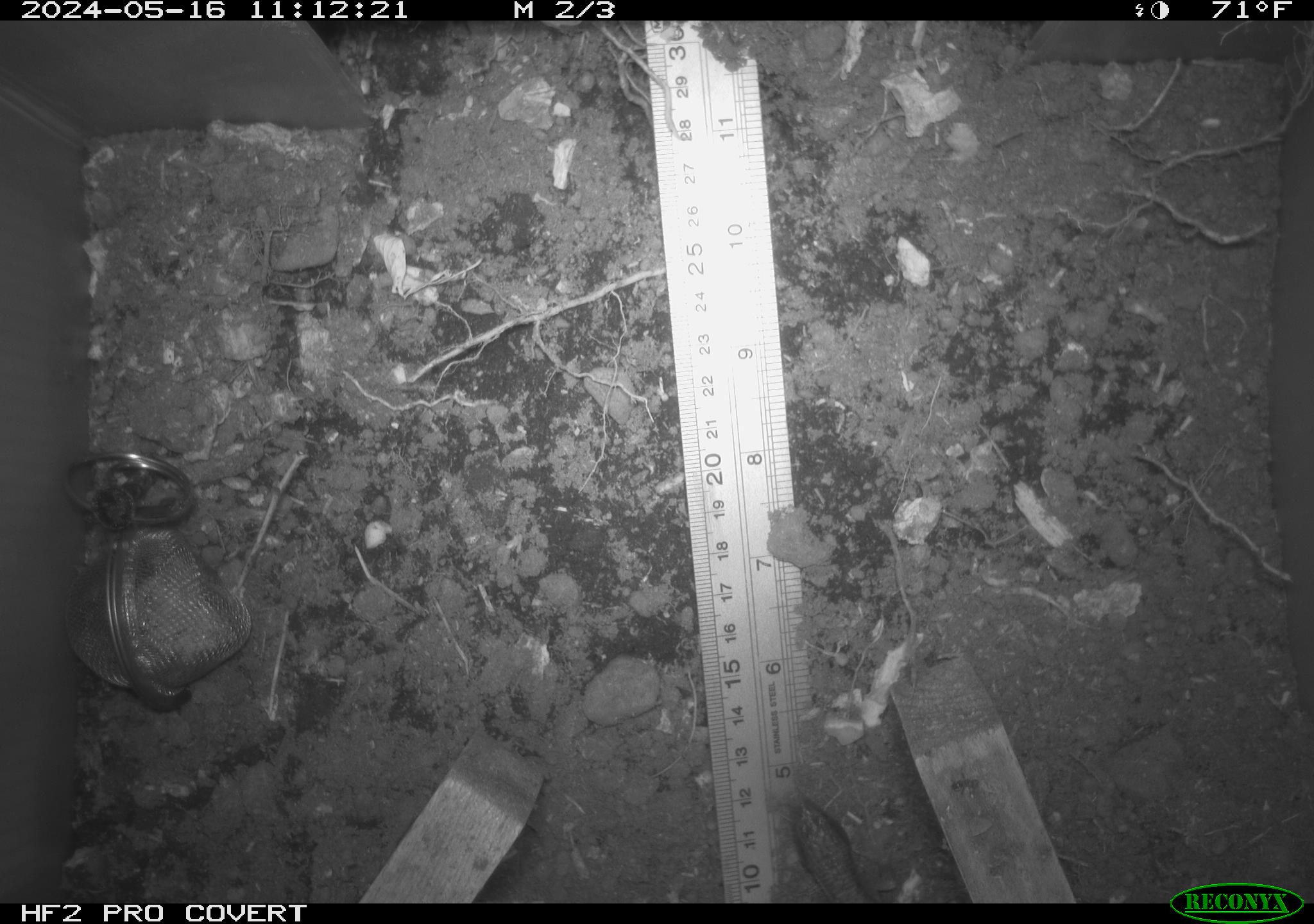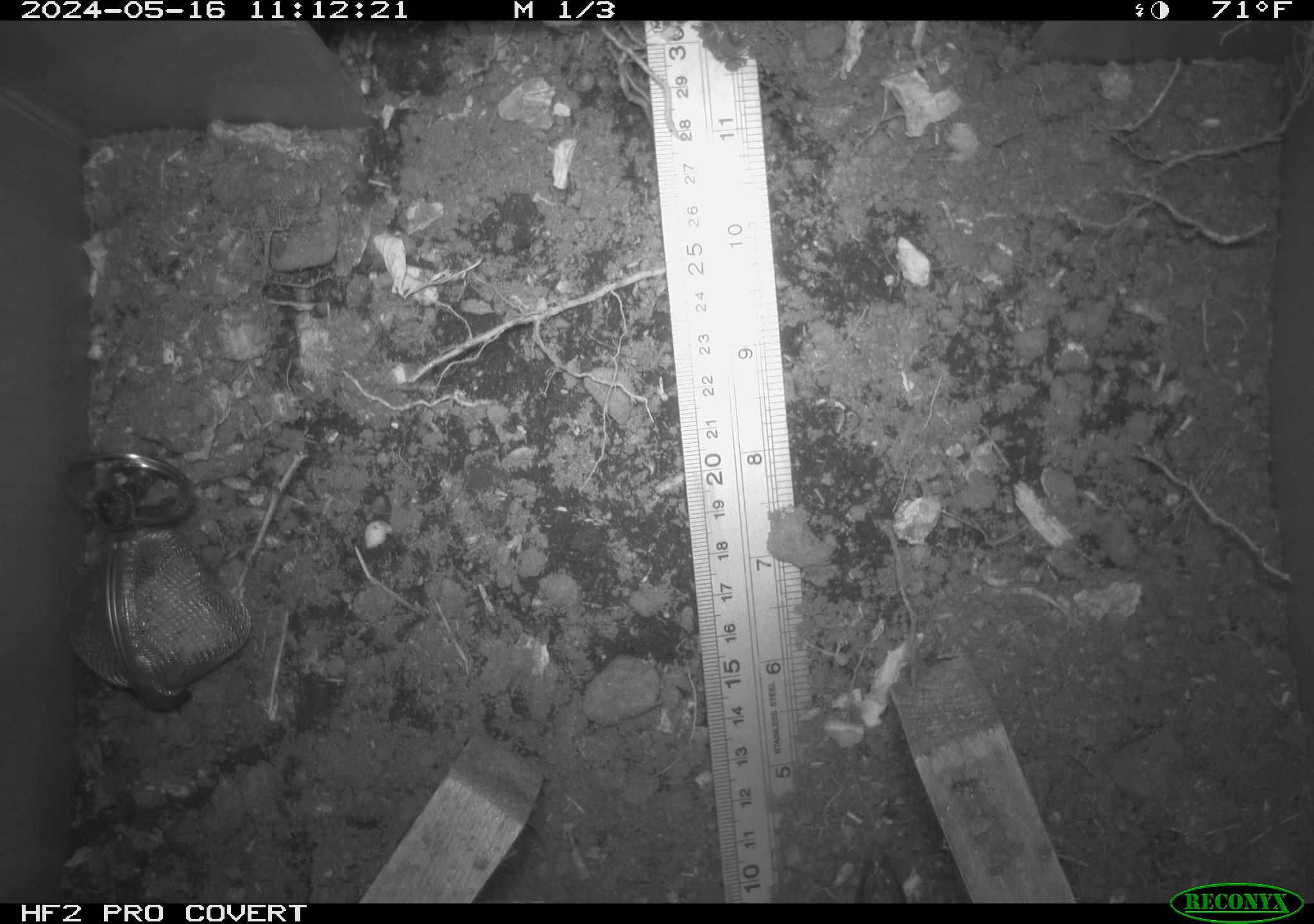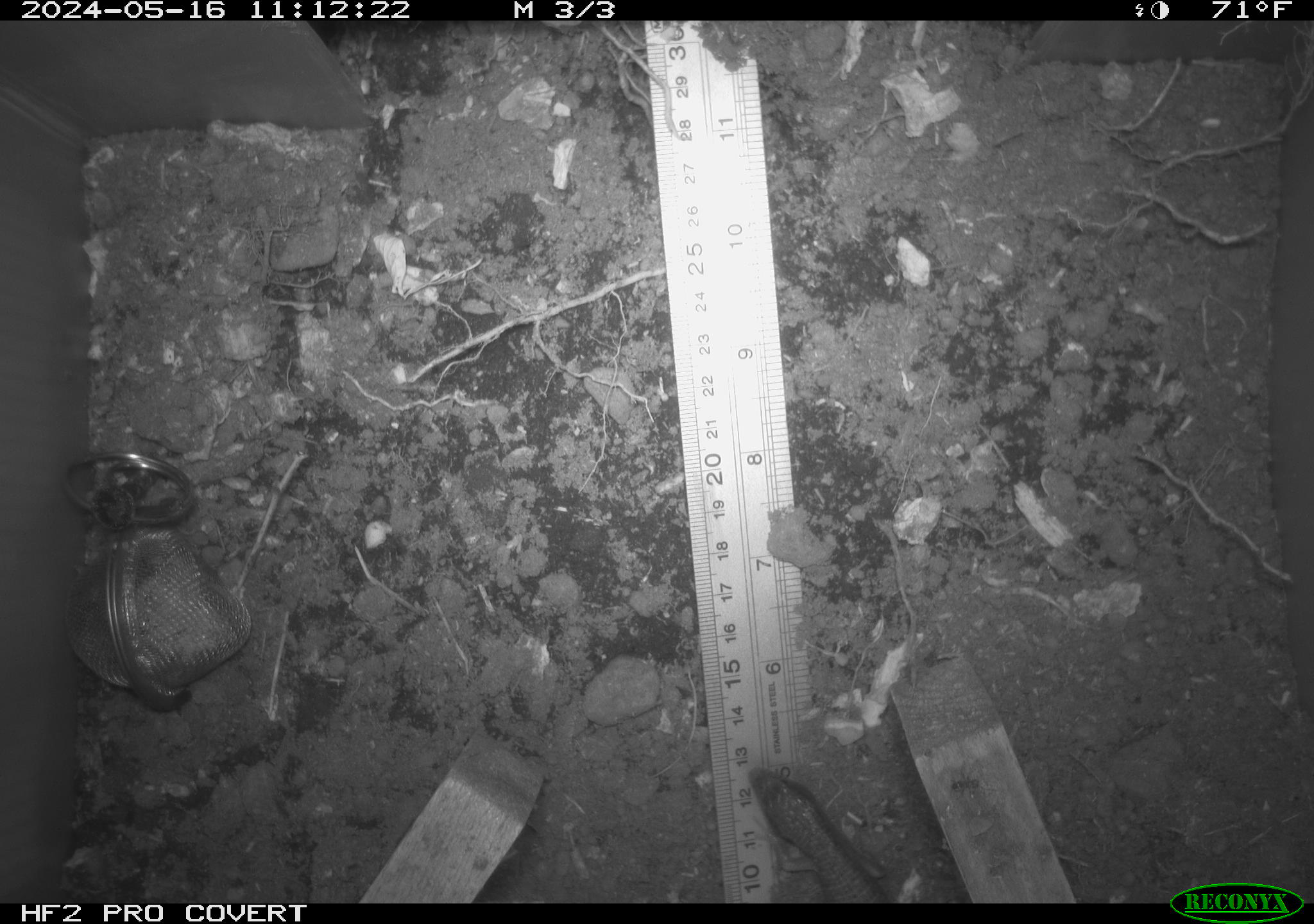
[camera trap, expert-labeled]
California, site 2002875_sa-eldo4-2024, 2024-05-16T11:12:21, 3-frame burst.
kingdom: Animalia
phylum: Chordata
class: Reptilia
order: Squamata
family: Anguidae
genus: Elgaria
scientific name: Elgaria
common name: alligator lizards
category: elgaria species